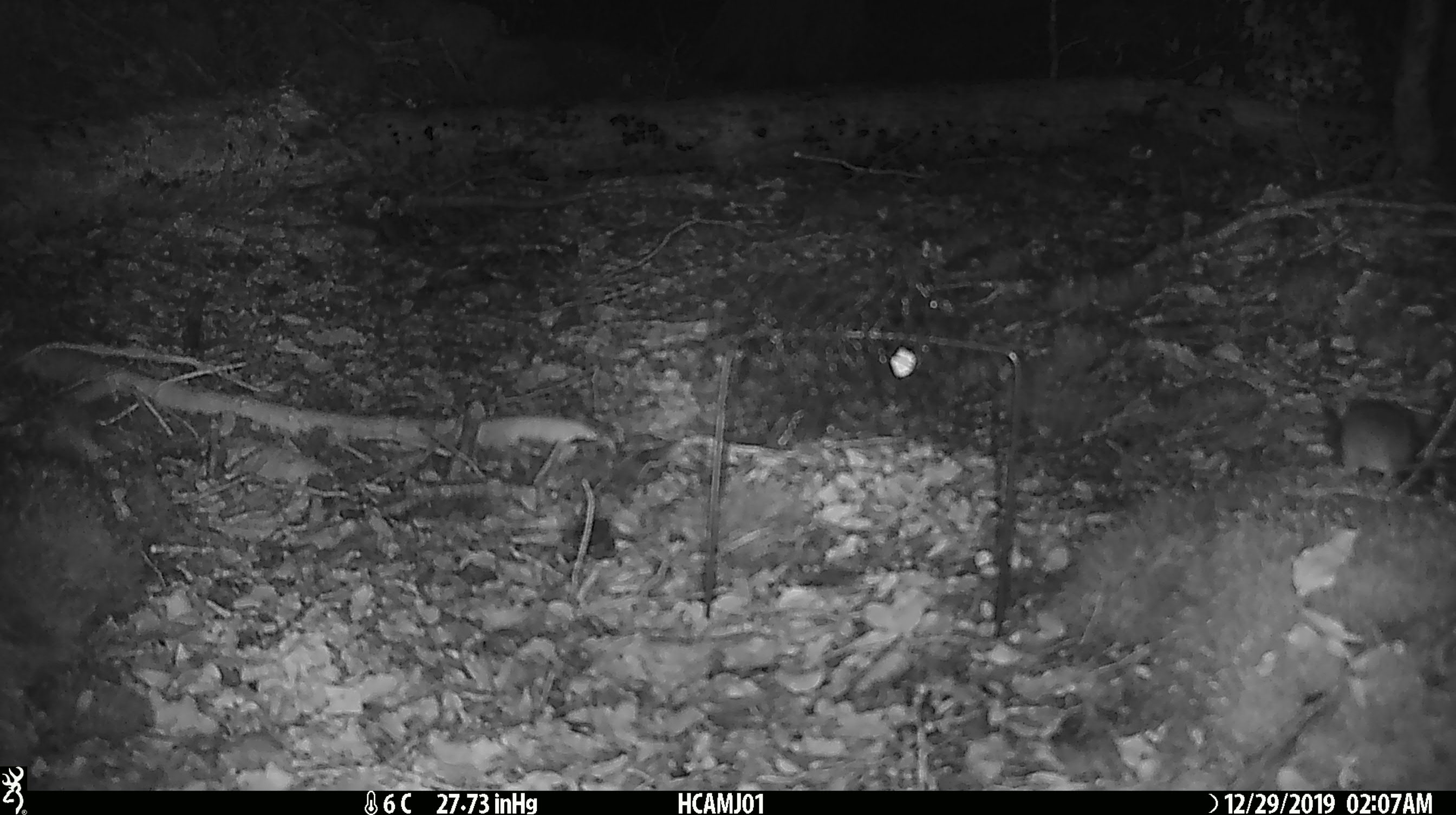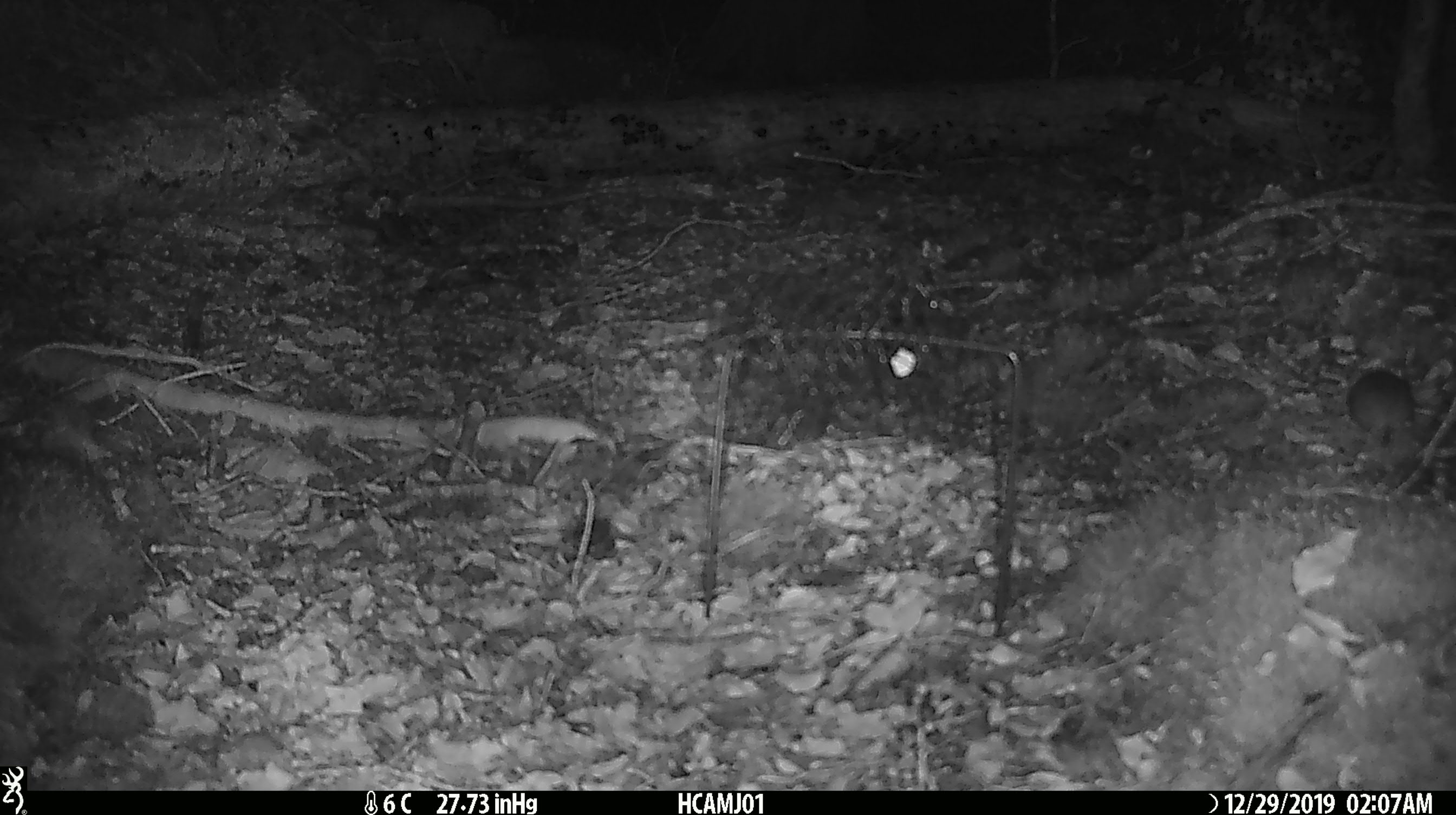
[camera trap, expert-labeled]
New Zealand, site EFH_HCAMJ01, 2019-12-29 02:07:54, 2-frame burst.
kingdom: Animalia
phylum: Chordata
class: Mammalia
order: Rodentia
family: Muridae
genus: Mus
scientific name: Mus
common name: mouse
Mouse (Mus).